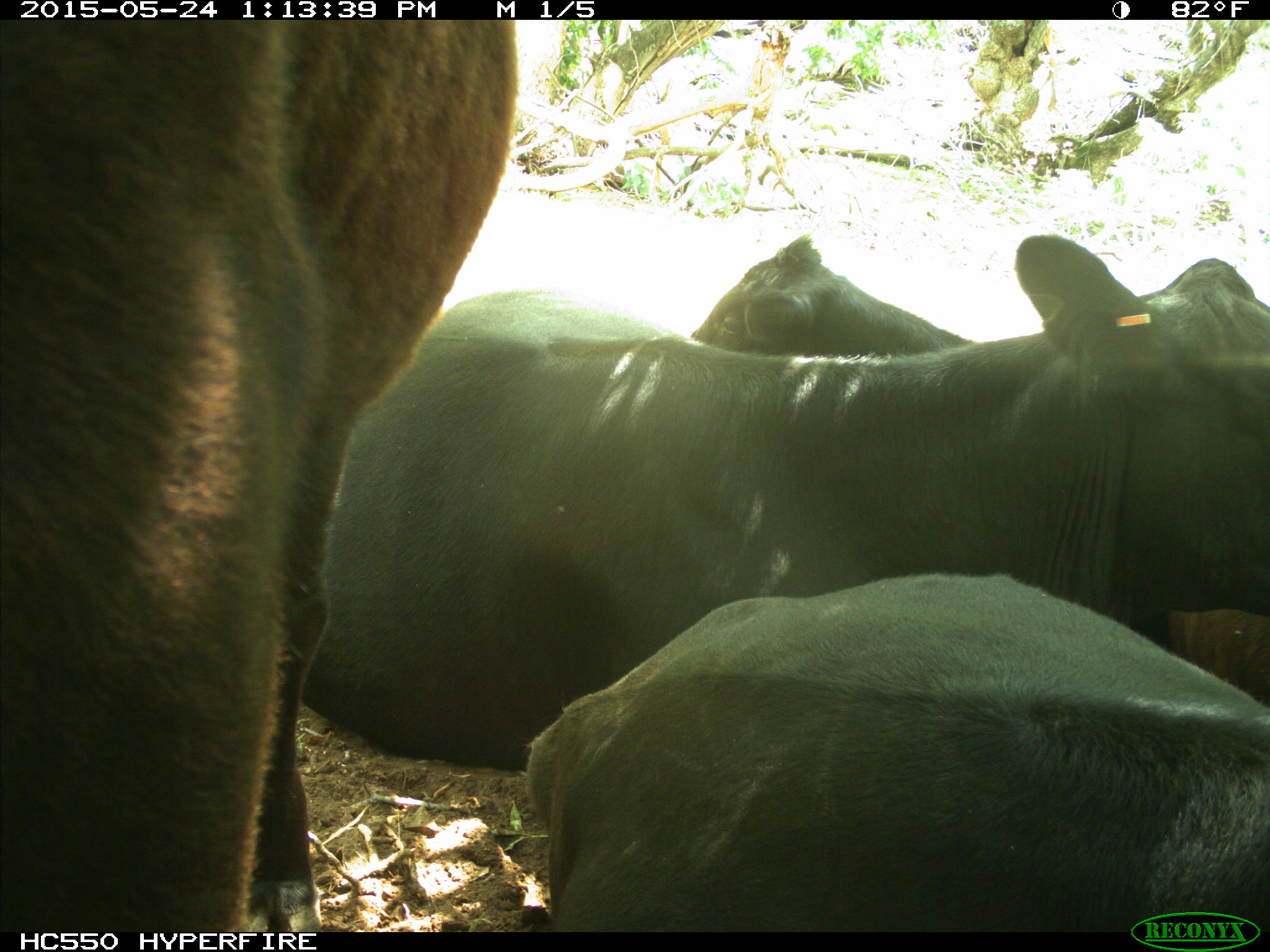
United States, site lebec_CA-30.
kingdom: Animalia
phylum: Chordata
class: Mammalia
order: Artiodactyla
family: Bovidae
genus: Bos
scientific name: Bos taurus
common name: domestic cow